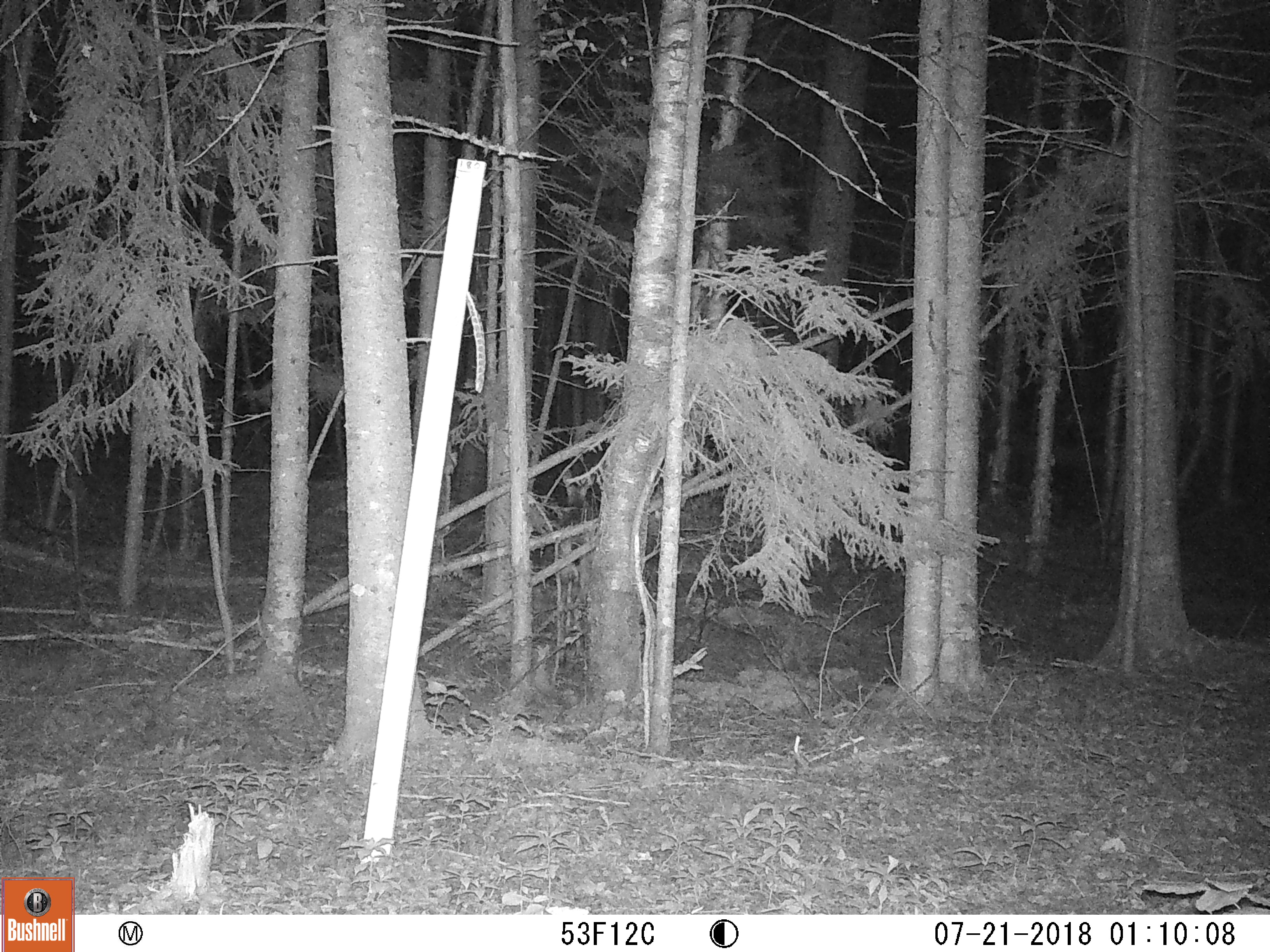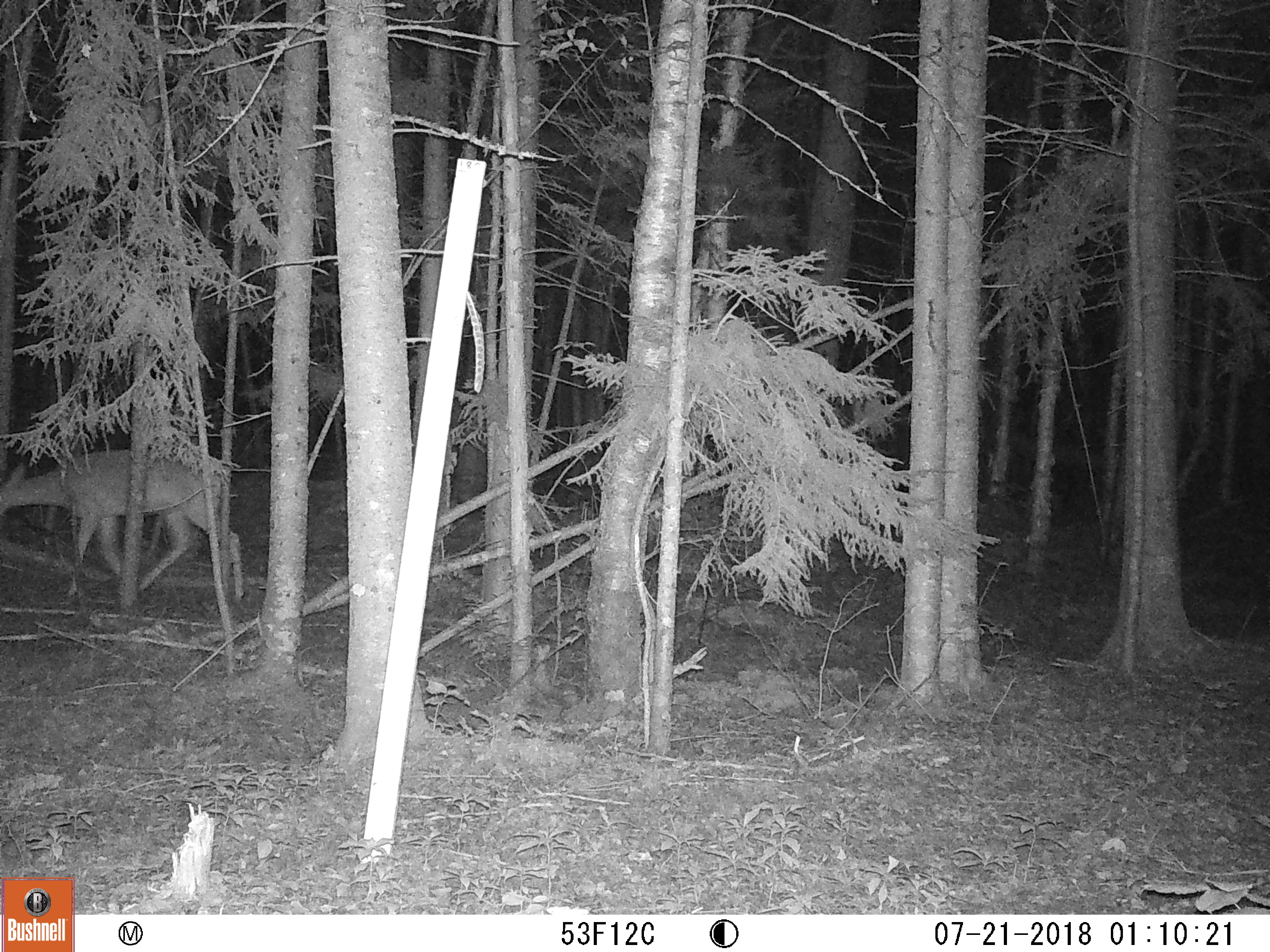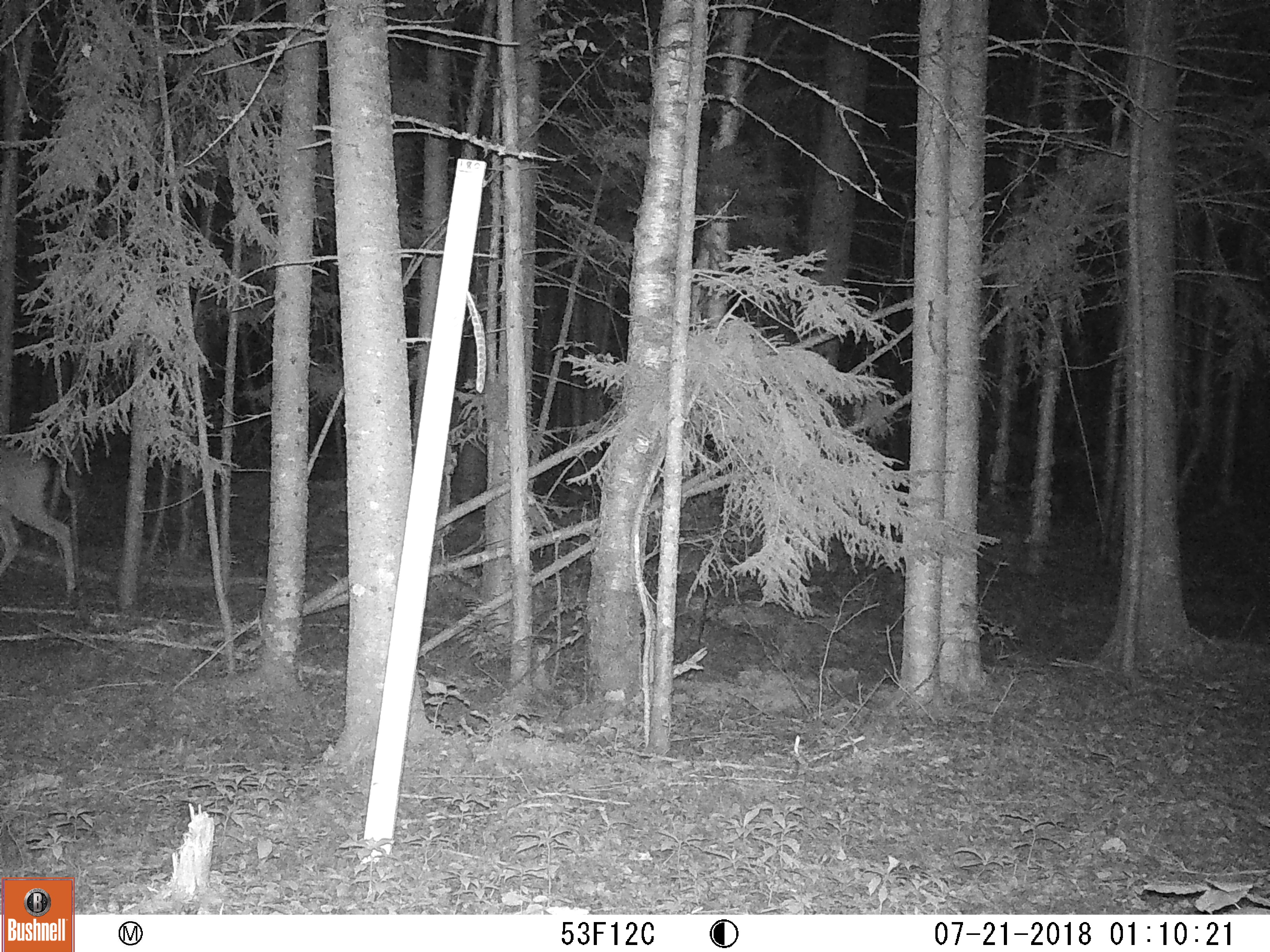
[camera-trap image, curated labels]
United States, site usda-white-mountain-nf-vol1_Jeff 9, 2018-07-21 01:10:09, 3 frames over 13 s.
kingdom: Animalia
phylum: Chordata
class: Mammalia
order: Artiodactyla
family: Cervidae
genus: Odocoileus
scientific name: Odocoileus virginianus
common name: white-tailed deer